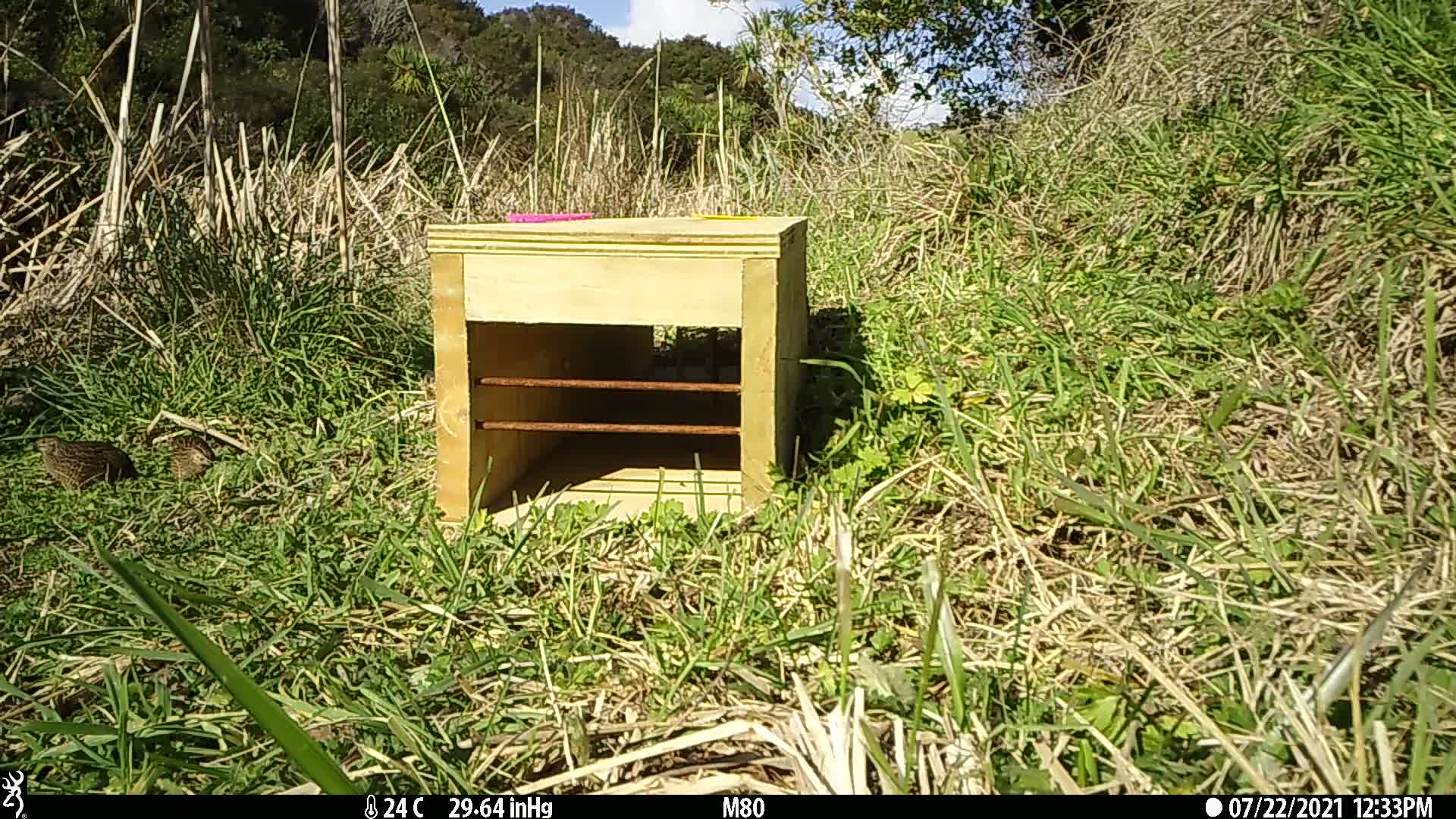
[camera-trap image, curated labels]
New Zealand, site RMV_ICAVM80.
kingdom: Animalia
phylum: Chordata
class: Aves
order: Galliformes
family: Phasianidae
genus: Synoicus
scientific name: Synoicus ypsilophorus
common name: brown quail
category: quail brown